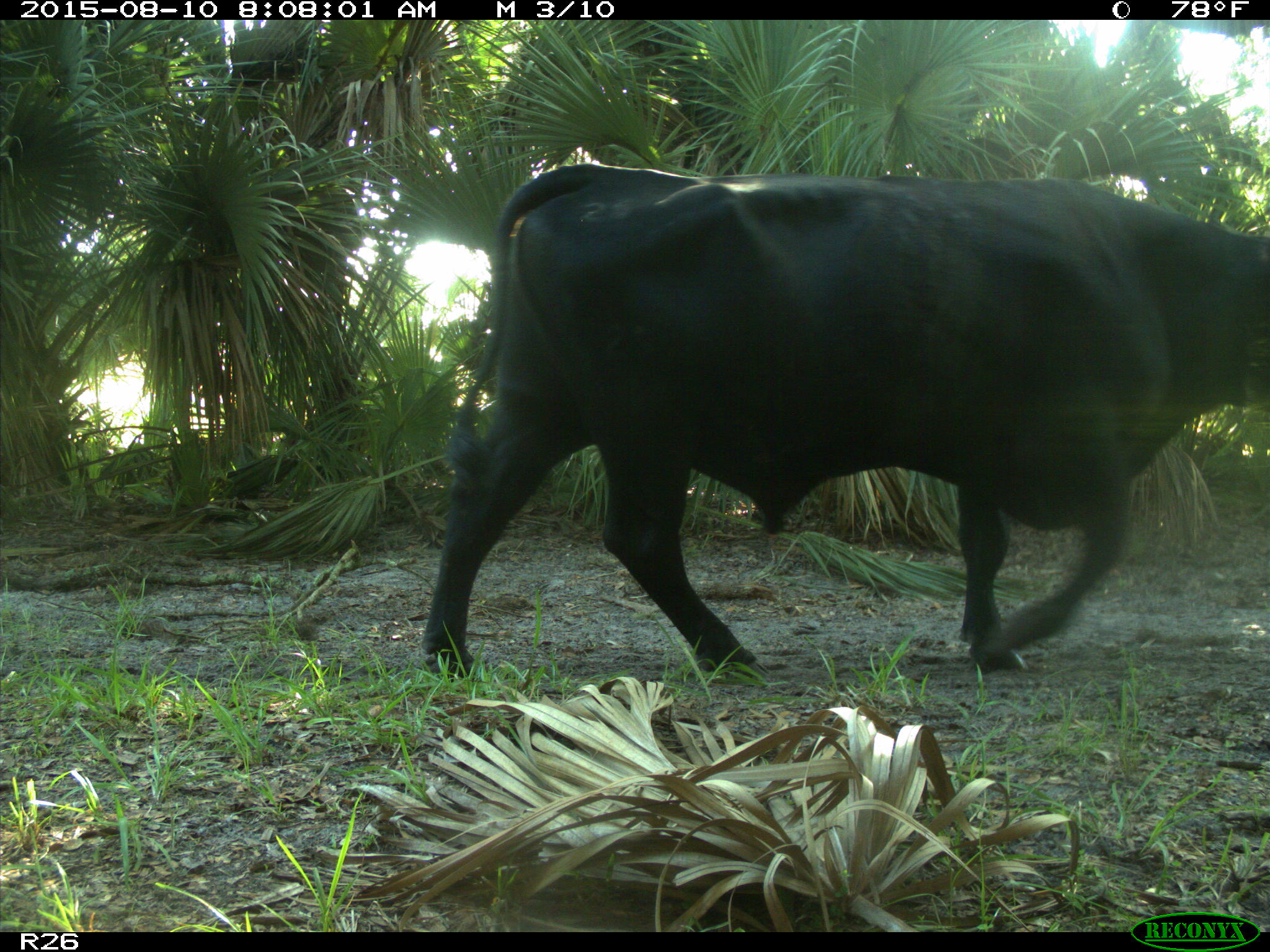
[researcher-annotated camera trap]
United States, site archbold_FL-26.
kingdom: Animalia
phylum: Chordata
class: Mammalia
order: Artiodactyla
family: Bovidae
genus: Bos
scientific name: Bos taurus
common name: domestic cow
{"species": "Bos taurus (domestic cow)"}